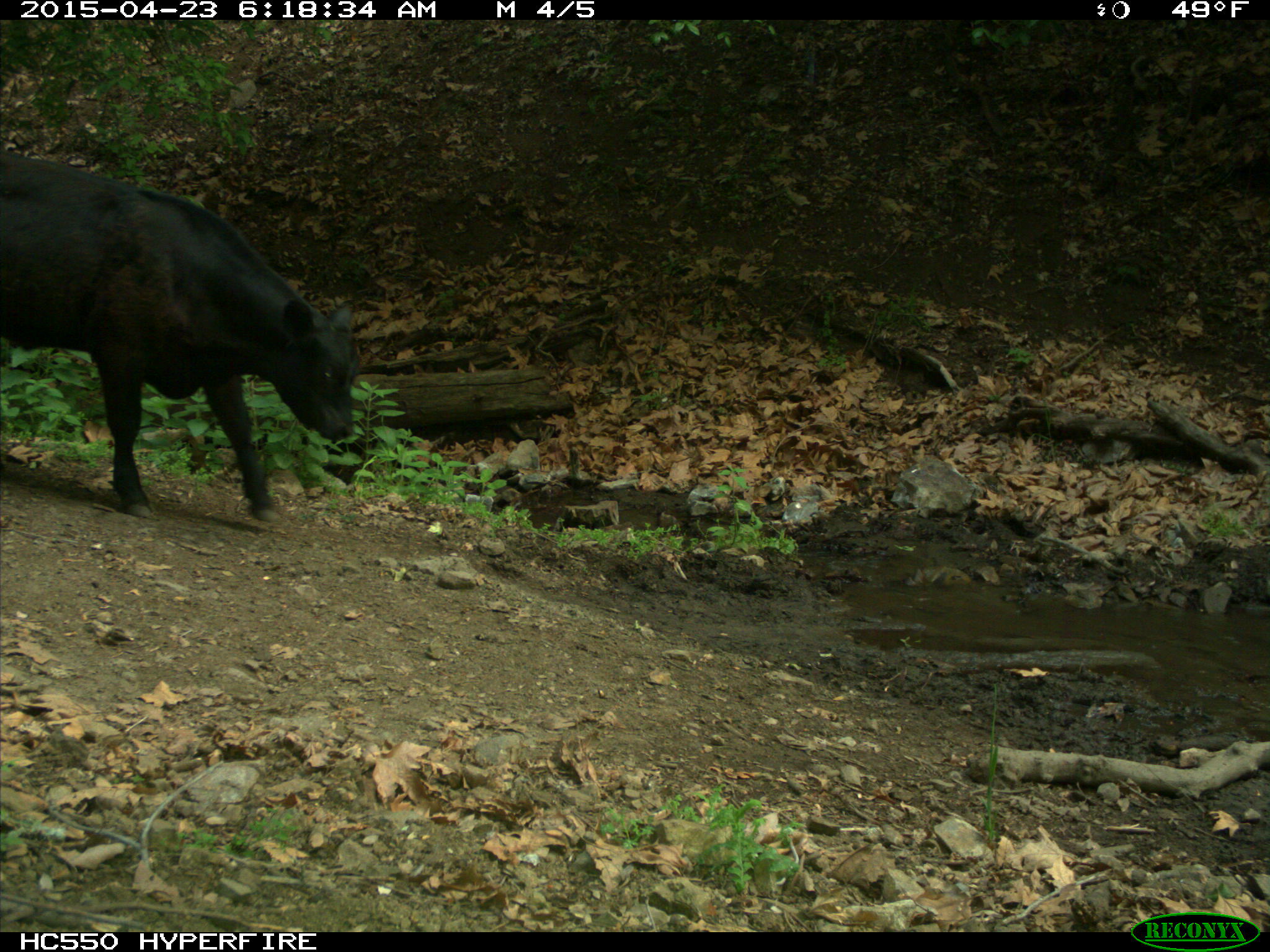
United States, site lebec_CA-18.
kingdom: Animalia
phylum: Chordata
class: Mammalia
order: Artiodactyla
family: Bovidae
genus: Bos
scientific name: Bos taurus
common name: domestic cow